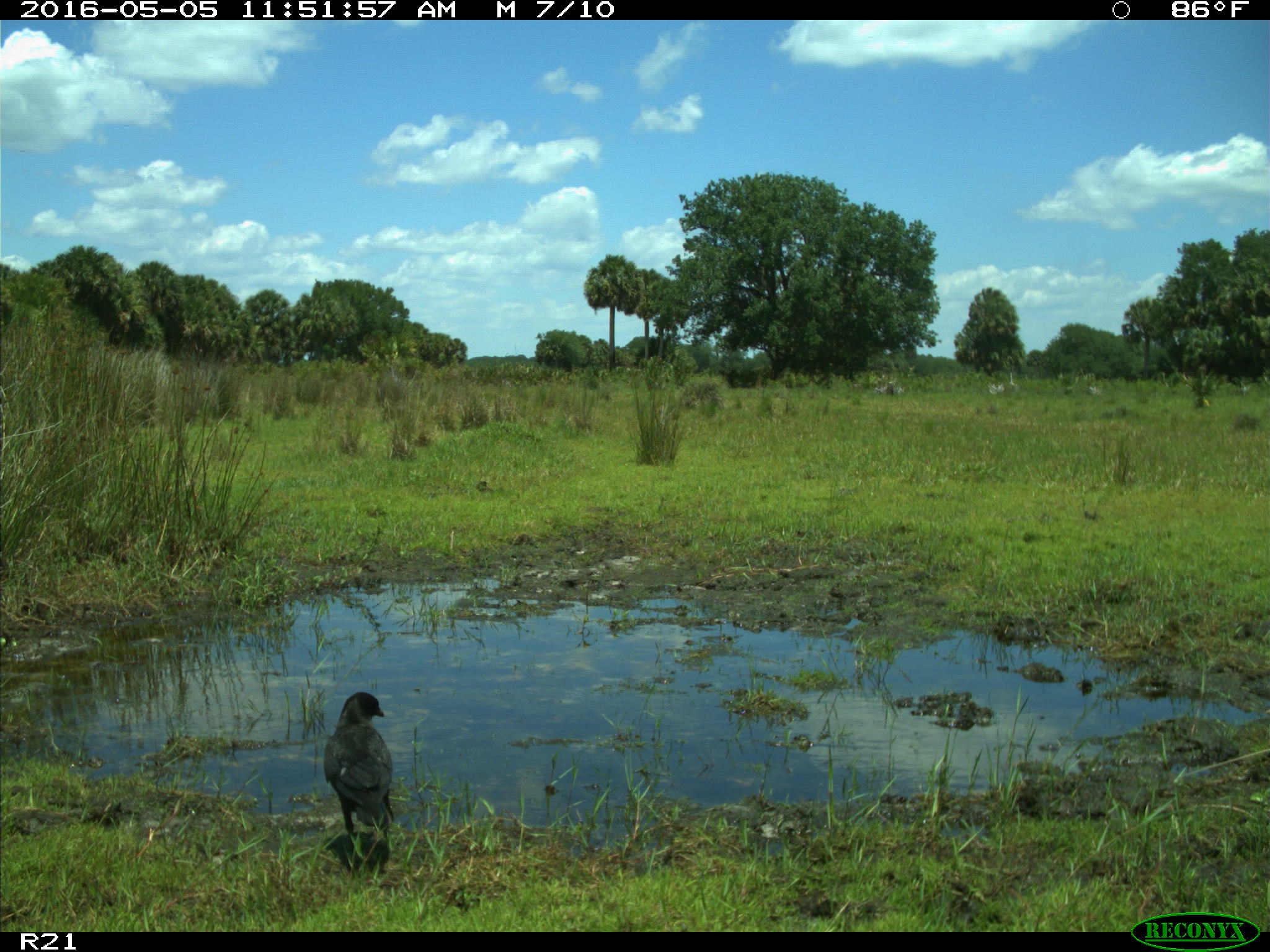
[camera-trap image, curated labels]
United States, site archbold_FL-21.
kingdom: Animalia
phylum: Chordata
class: Aves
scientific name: Aves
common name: birds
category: unidentified bird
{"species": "unidentified bird (birds) (Aves)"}